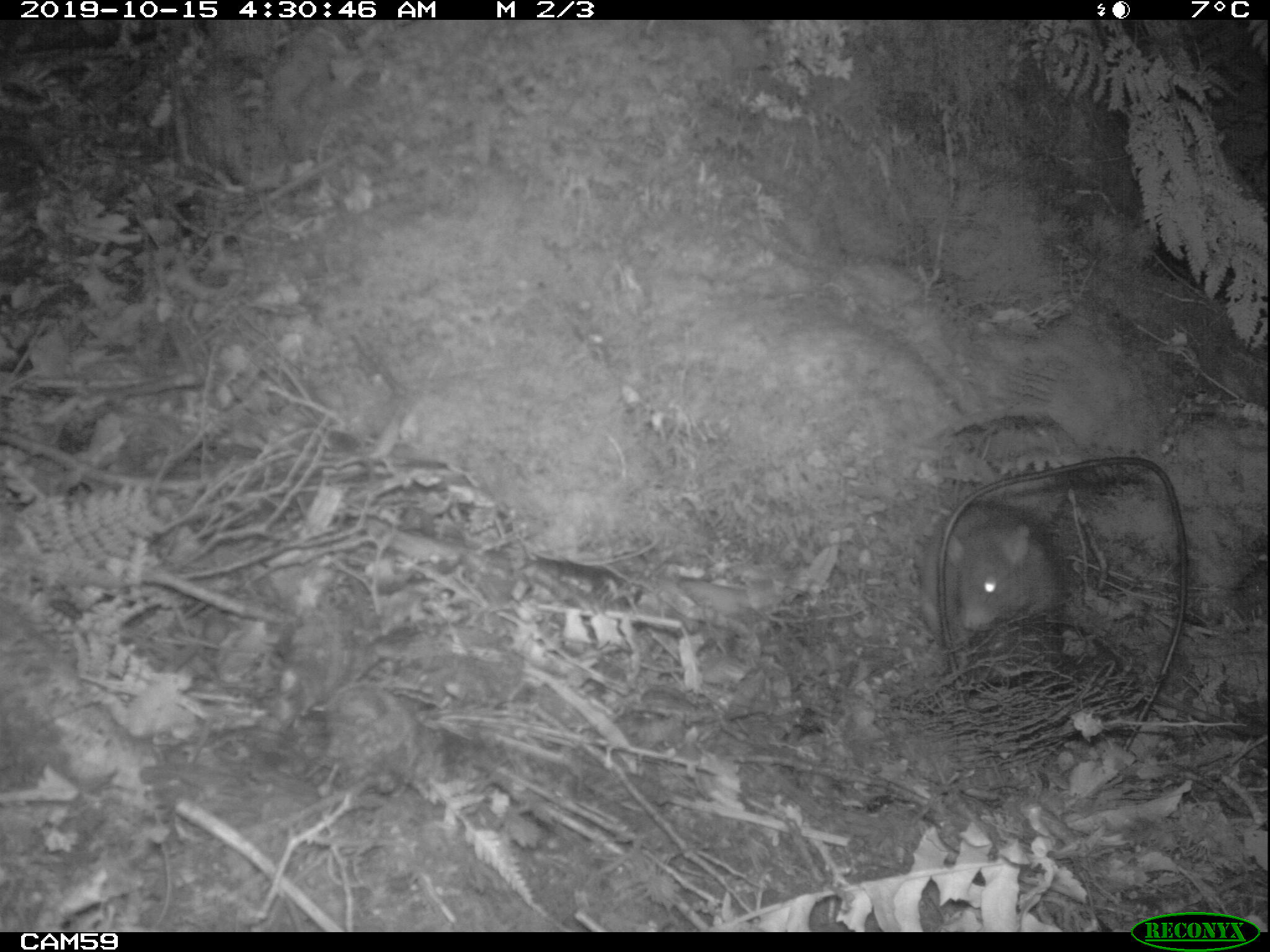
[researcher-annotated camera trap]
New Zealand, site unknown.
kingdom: Animalia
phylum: Chordata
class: Mammalia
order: Rodentia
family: Muridae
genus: Rattus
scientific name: Rattus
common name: rat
Rat (Rattus).